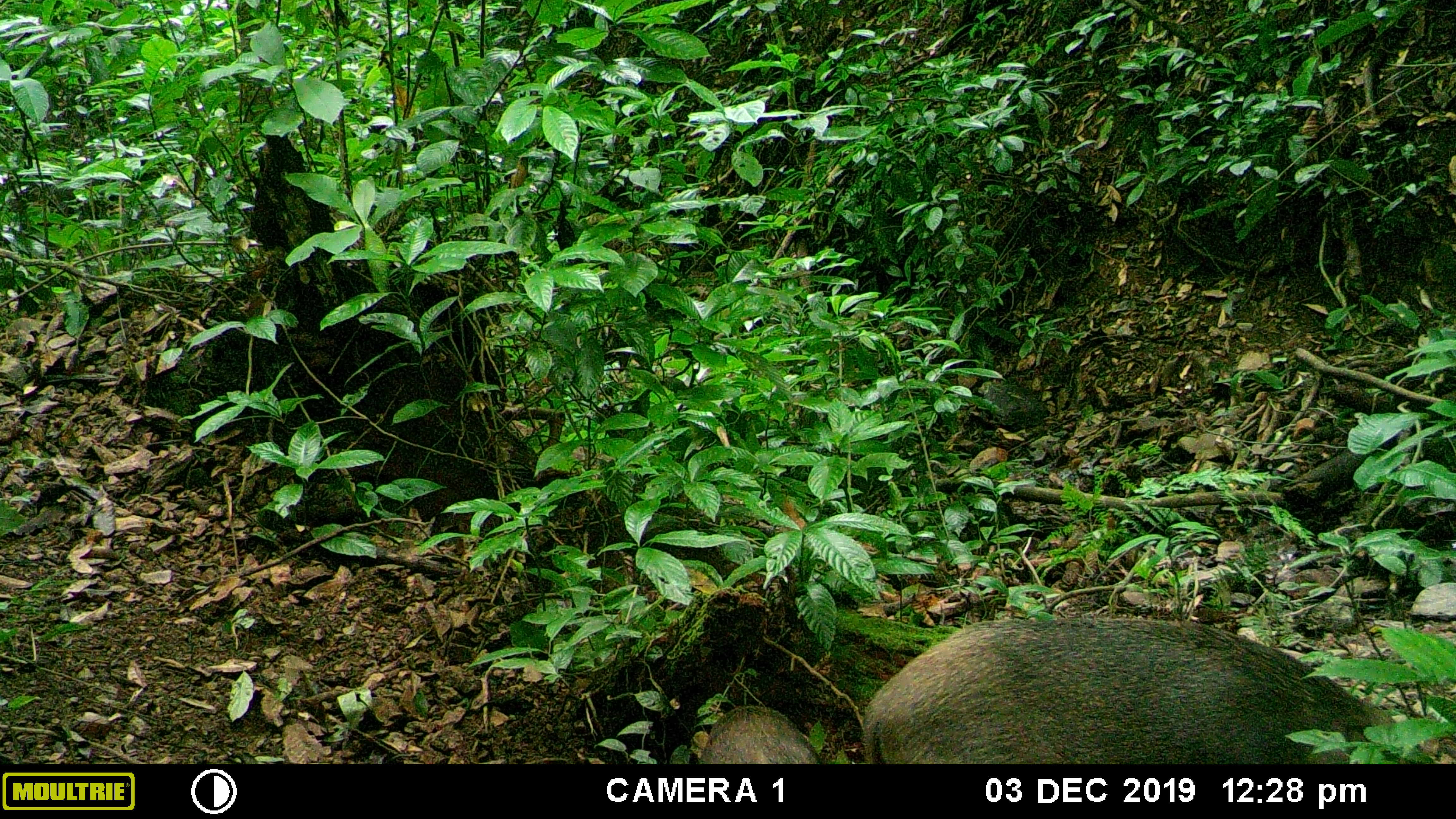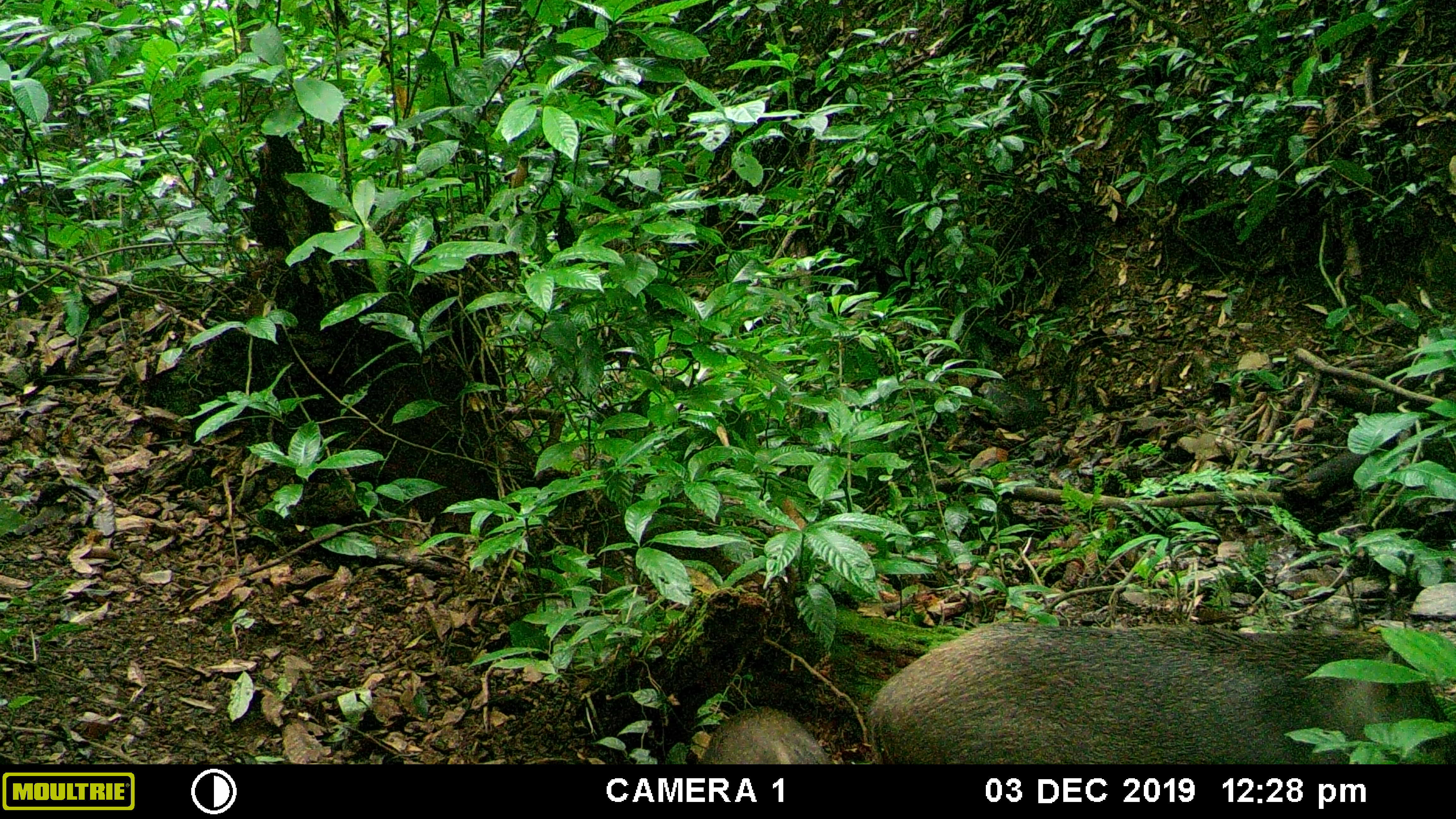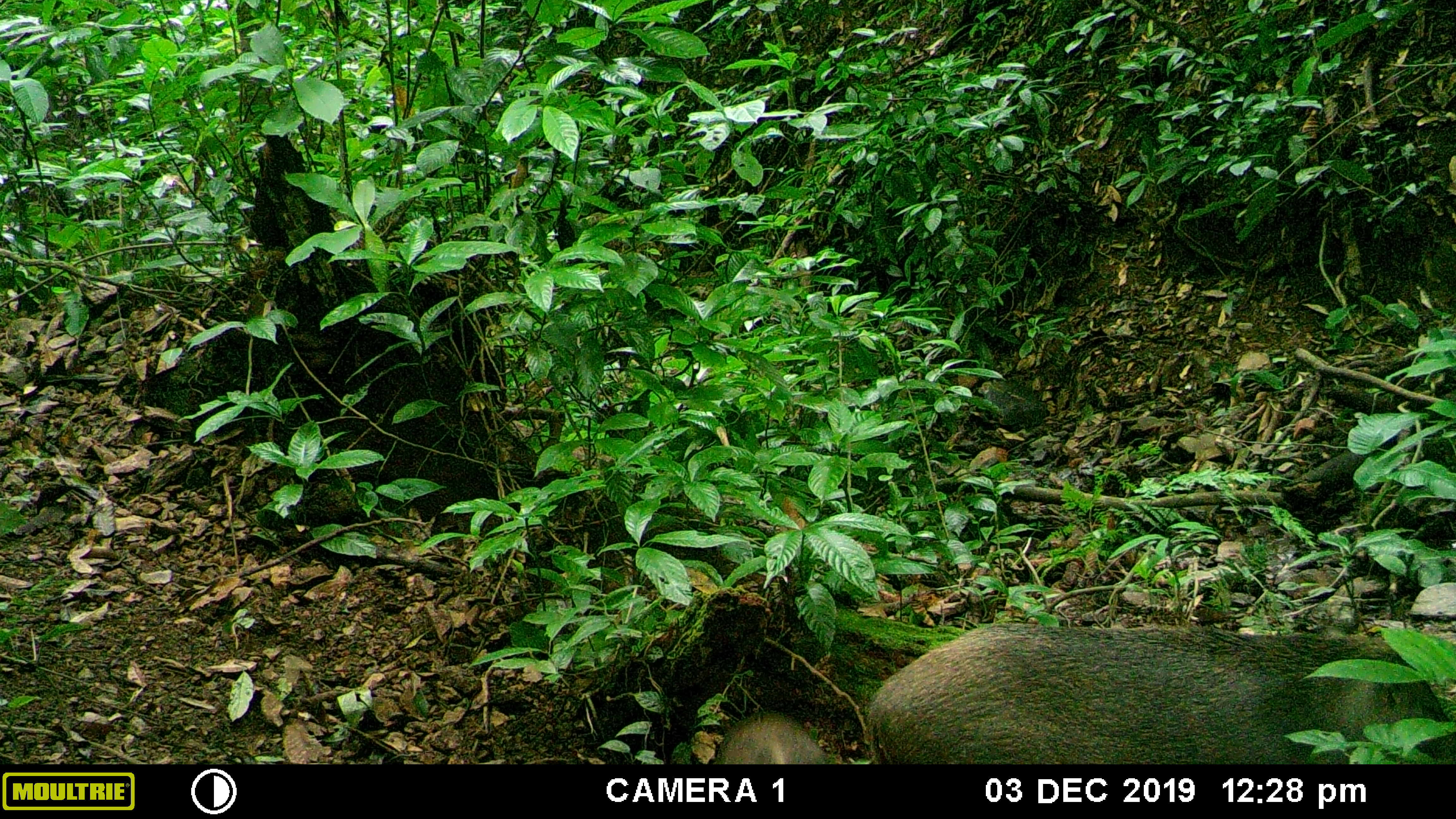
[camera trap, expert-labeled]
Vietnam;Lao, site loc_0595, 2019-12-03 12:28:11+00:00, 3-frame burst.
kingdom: Animalia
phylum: Chordata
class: Mammalia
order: Artiodactyla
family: Suidae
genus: Sus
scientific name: Sus scrofa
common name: eurasian wild pig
Eurasian wild pig (Sus scrofa). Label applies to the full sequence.